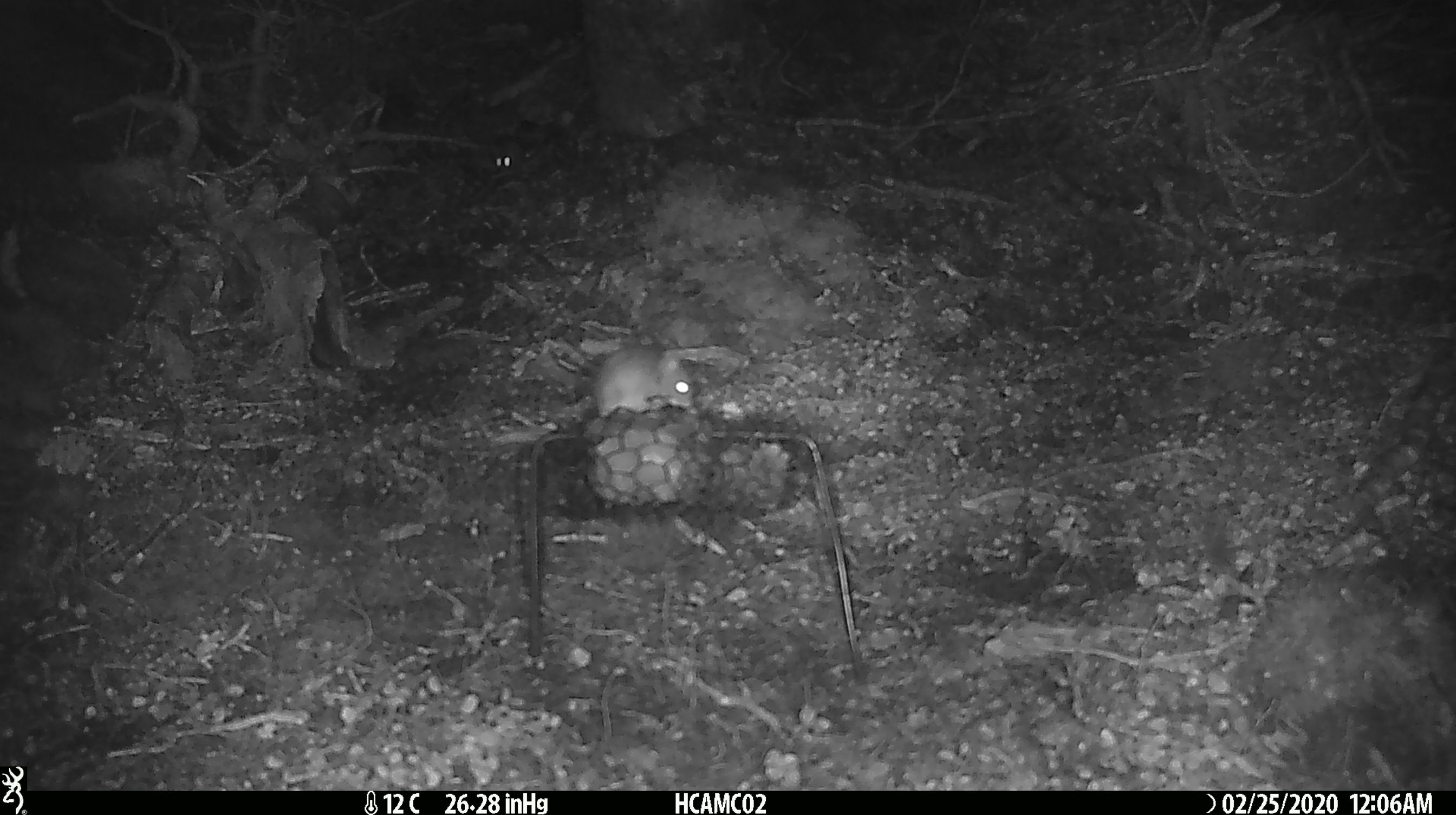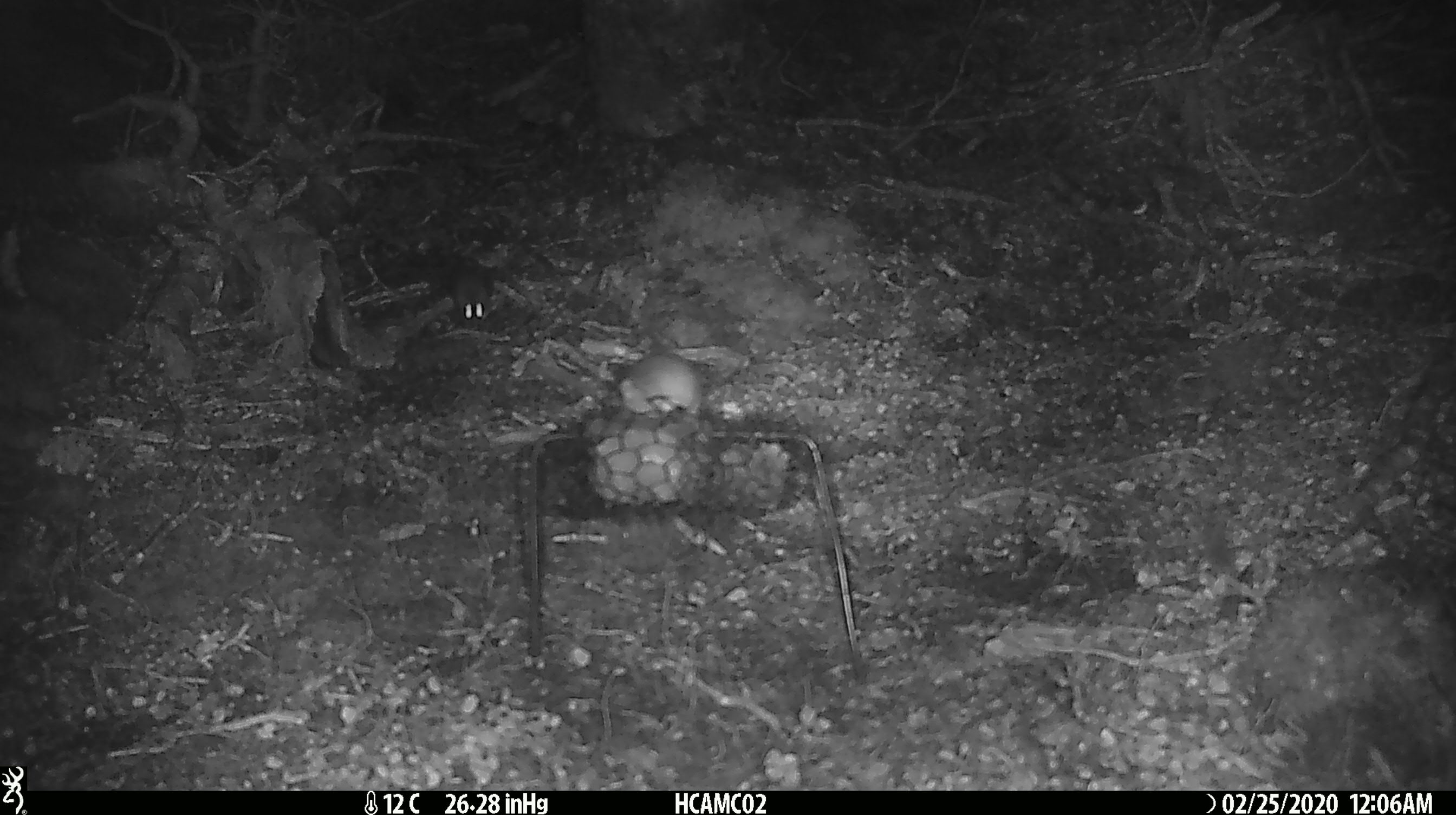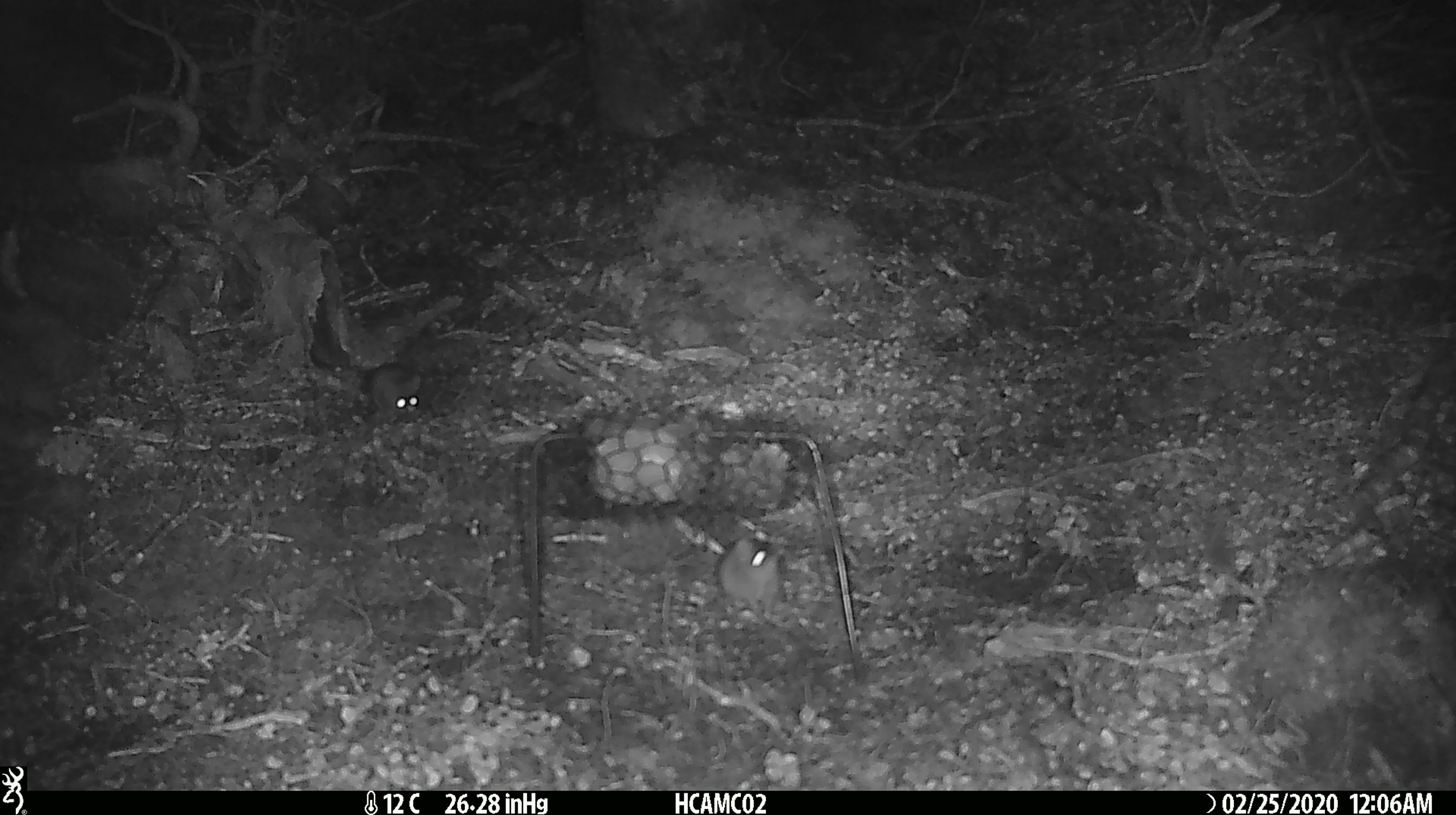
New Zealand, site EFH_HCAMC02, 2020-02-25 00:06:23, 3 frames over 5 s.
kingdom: Animalia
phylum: Chordata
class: Mammalia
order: Rodentia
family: Muridae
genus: Mus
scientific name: Mus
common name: mouse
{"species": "mouse (Mus)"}